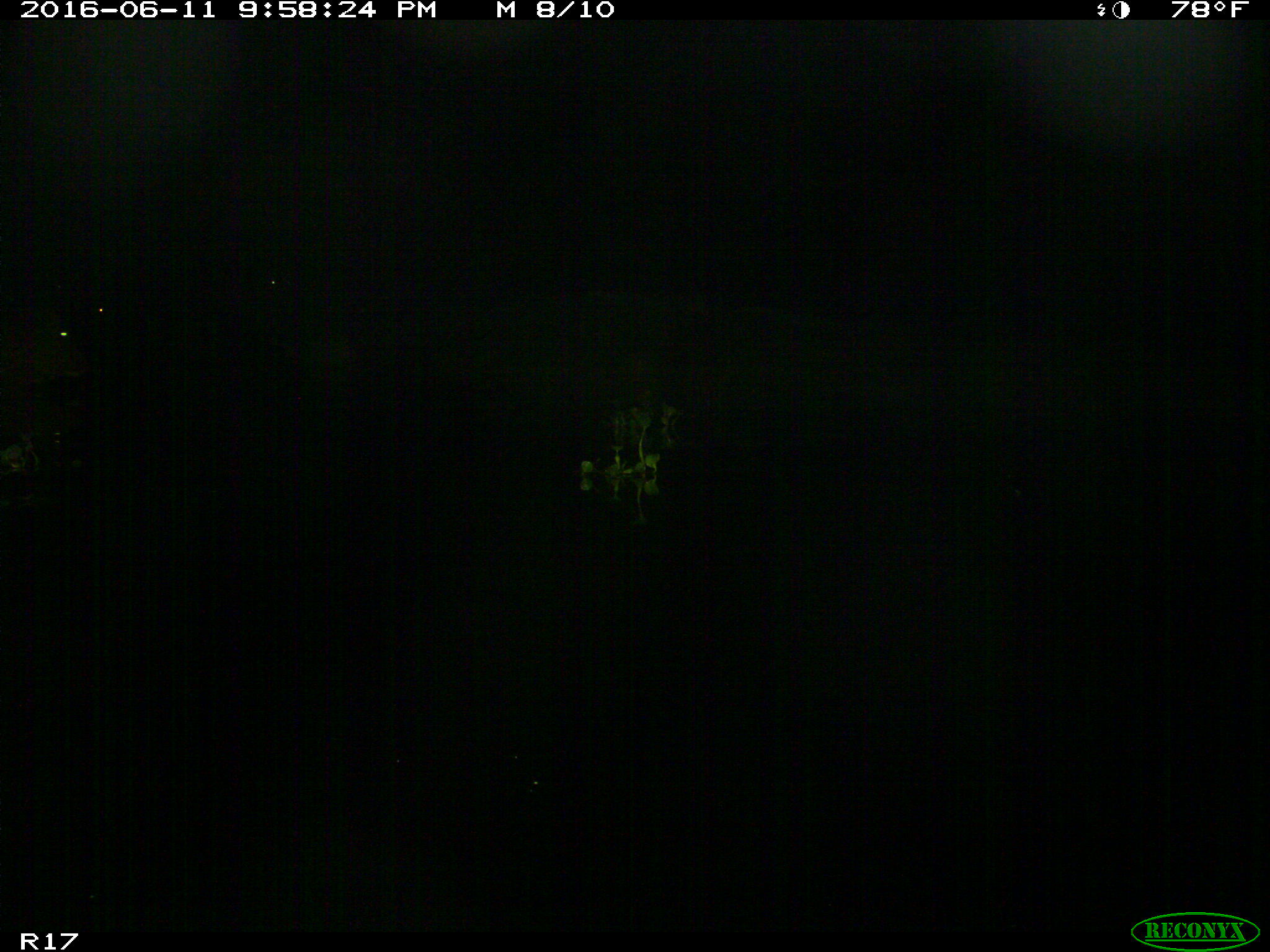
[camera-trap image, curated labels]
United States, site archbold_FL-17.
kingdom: Animalia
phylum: Chordata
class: Mammalia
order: Artiodactyla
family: Bovidae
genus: Bos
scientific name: Bos taurus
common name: domestic cow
Bos taurus (domestic cow).